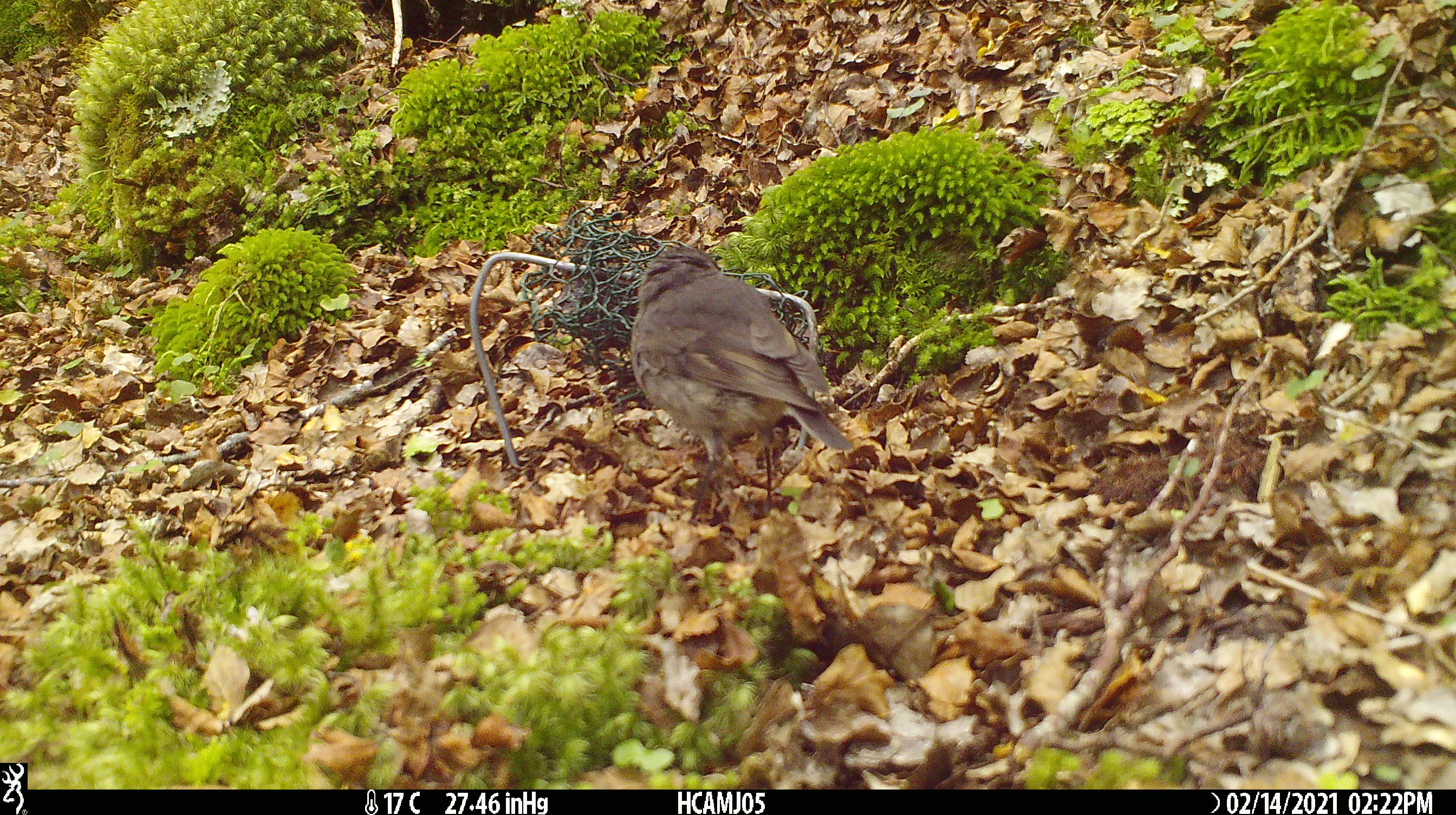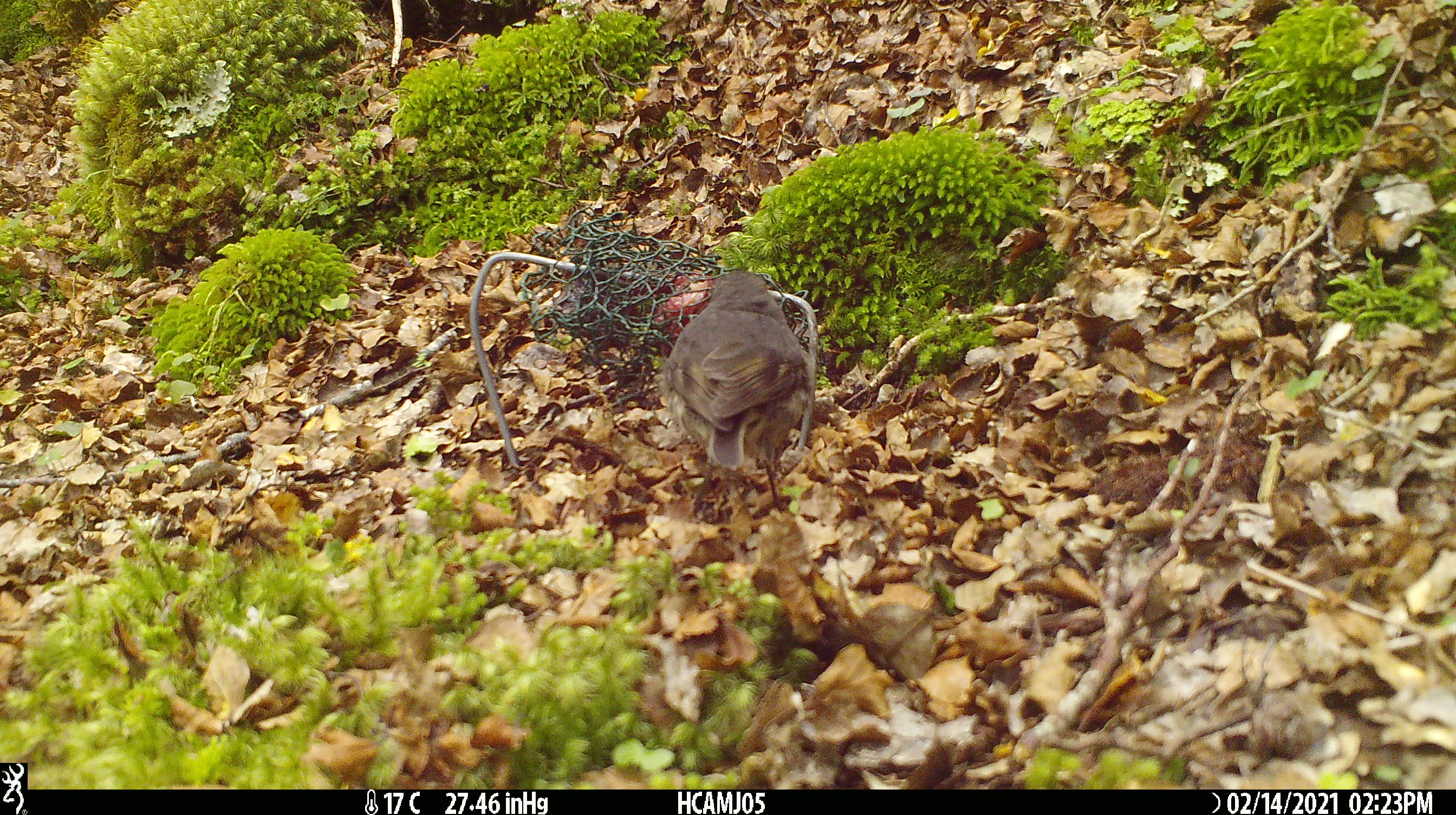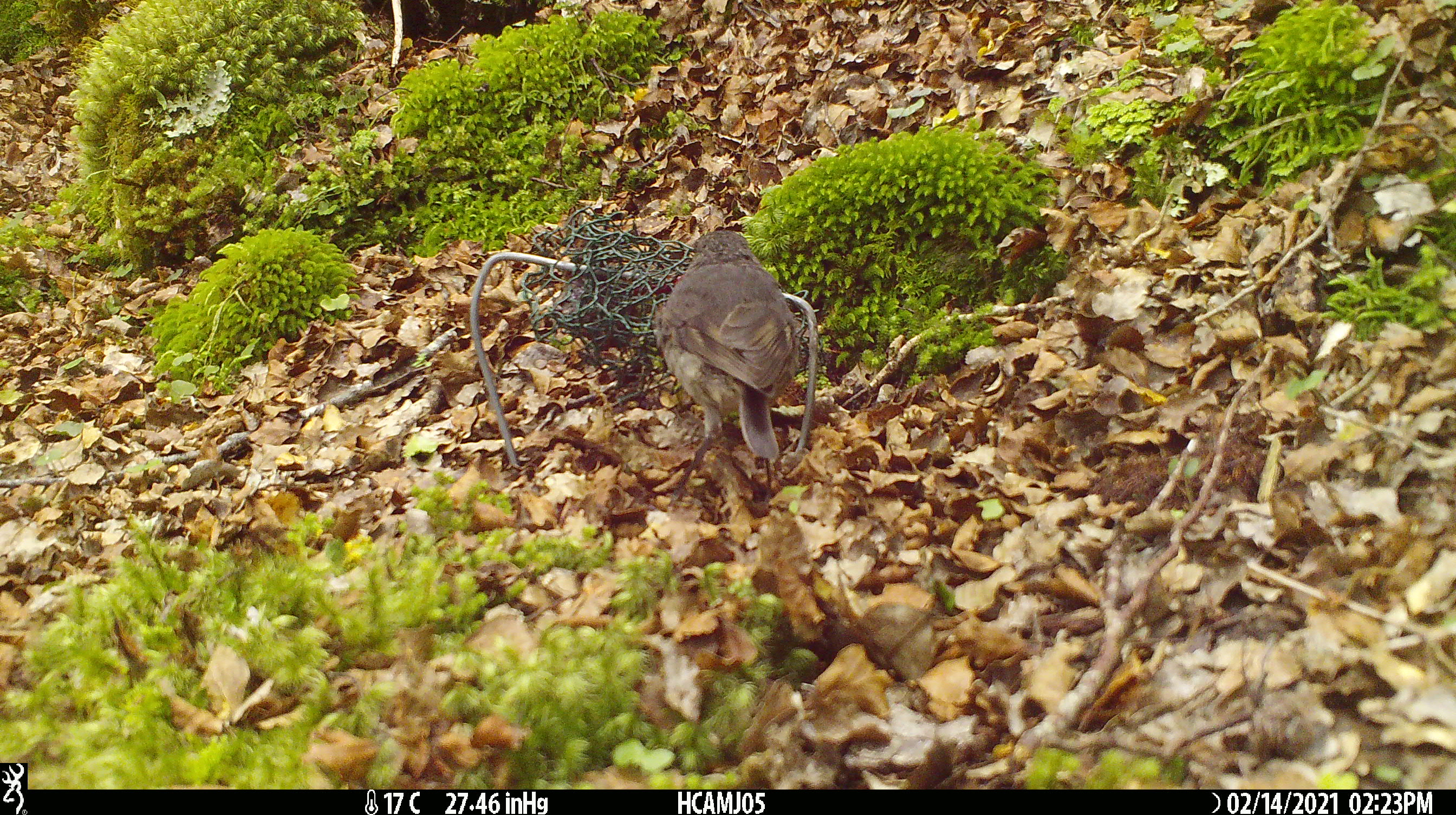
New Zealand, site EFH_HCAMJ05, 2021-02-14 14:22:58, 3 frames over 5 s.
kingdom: Animalia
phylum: Chordata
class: Aves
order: Passeriformes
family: Petroicidae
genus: Petroica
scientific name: Petroica australis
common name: new zealand robin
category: robin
Robin (new zealand robin) (Petroica australis).